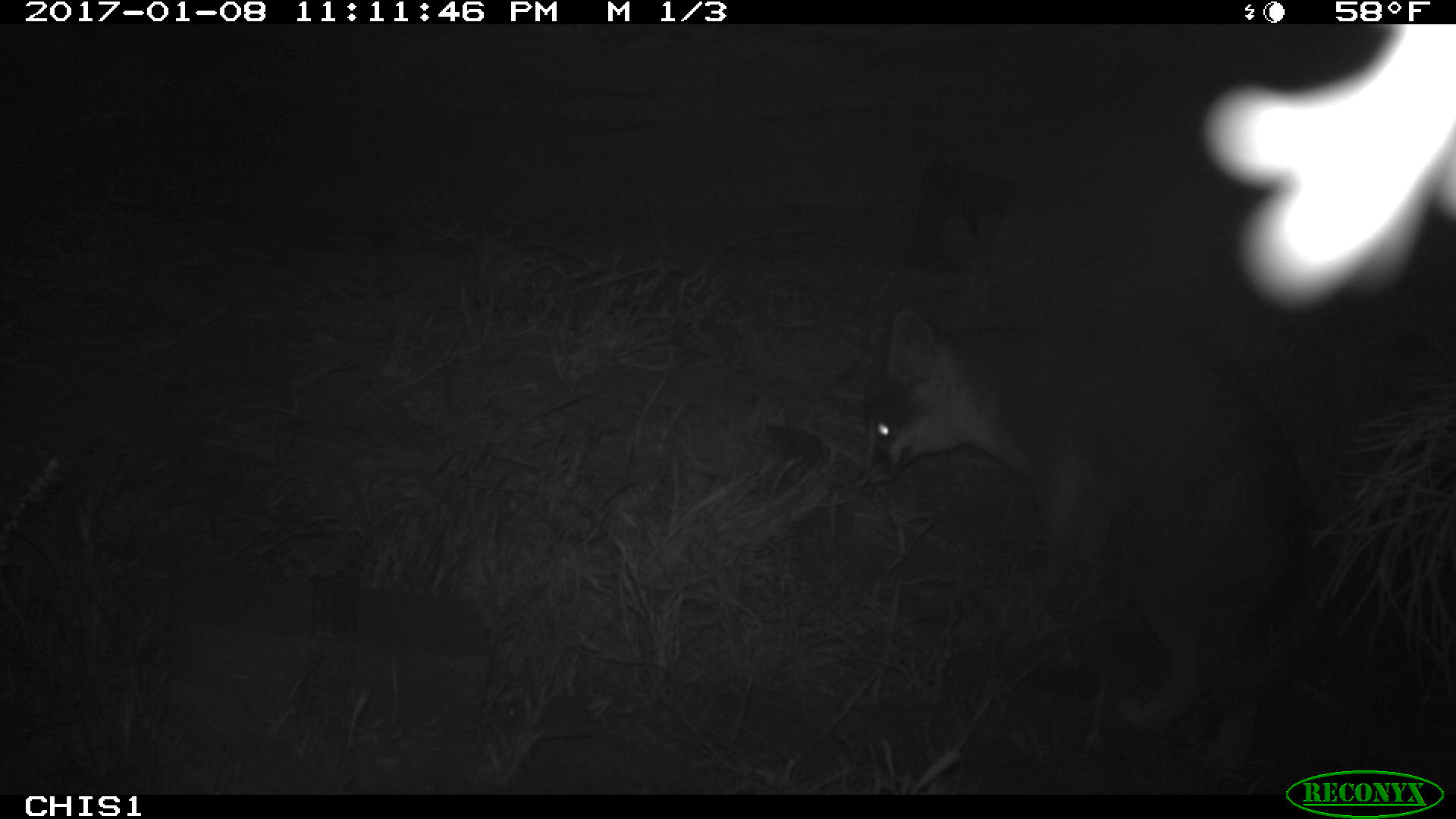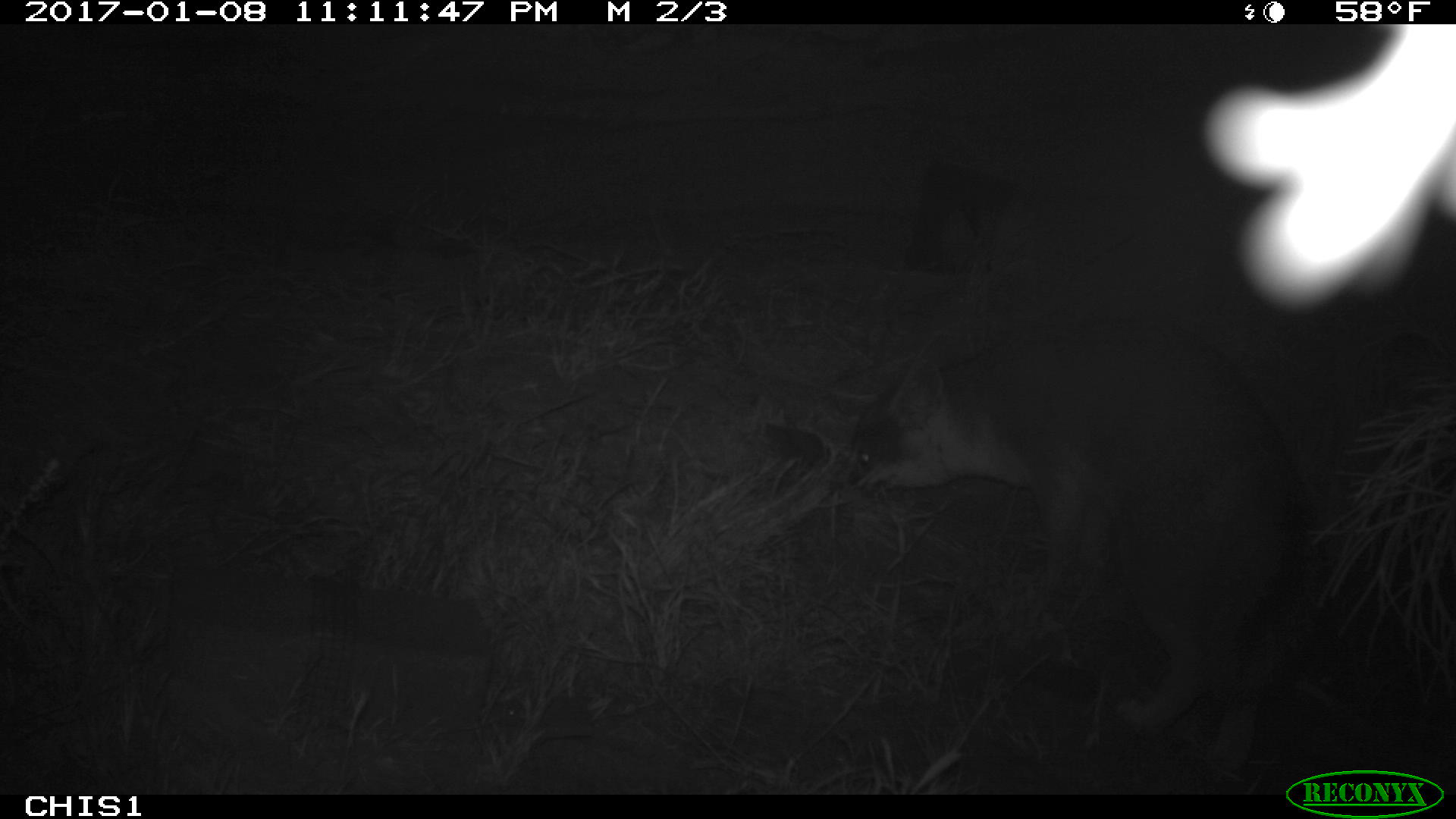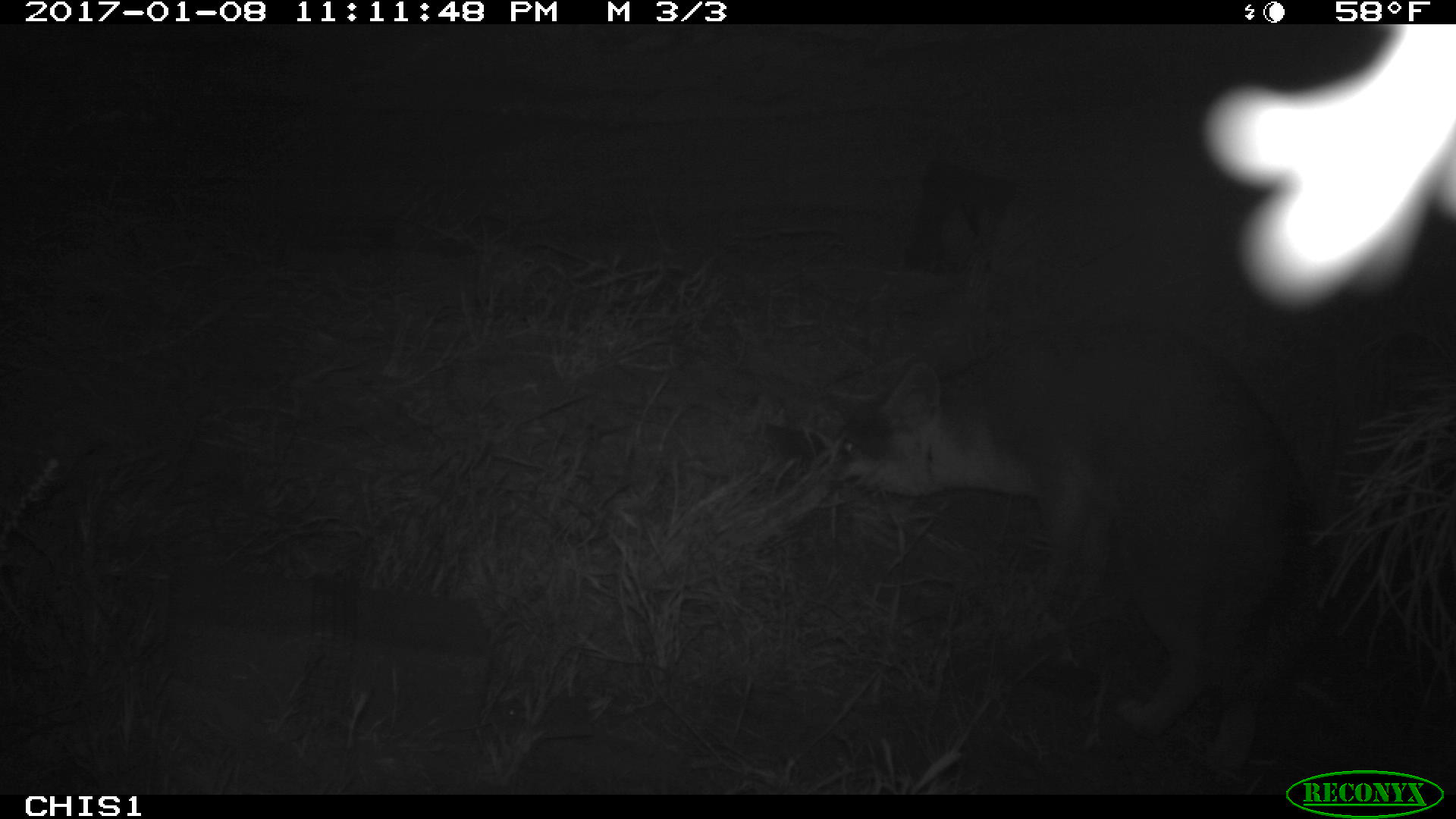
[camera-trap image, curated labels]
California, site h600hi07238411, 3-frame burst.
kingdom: Animalia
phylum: Chordata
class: Mammalia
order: Carnivora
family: Canidae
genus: Urocyon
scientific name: Urocyon littoralis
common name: island fox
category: fox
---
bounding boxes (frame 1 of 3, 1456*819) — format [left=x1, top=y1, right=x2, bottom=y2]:
fox: [left=857, top=309, right=1330, bottom=771]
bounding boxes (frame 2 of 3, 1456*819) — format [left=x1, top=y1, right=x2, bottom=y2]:
fox: [left=845, top=318, right=1313, bottom=771]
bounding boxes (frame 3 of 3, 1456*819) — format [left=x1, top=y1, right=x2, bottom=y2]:
fox: [left=822, top=321, right=1314, bottom=777]